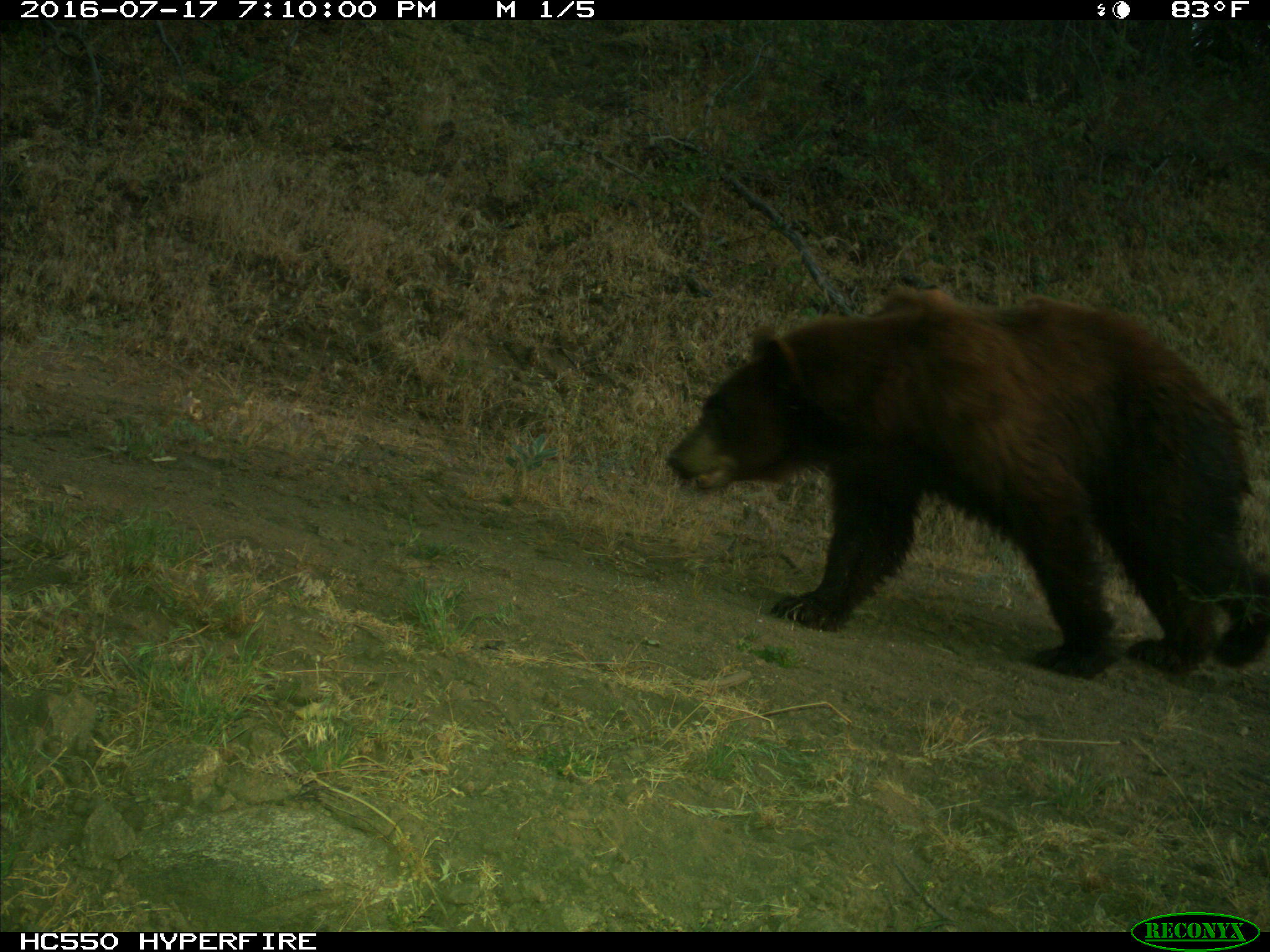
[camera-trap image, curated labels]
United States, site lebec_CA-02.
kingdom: Animalia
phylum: Chordata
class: Mammalia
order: Carnivora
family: Ursidae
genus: Ursus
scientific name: Ursus americanus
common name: american black bear